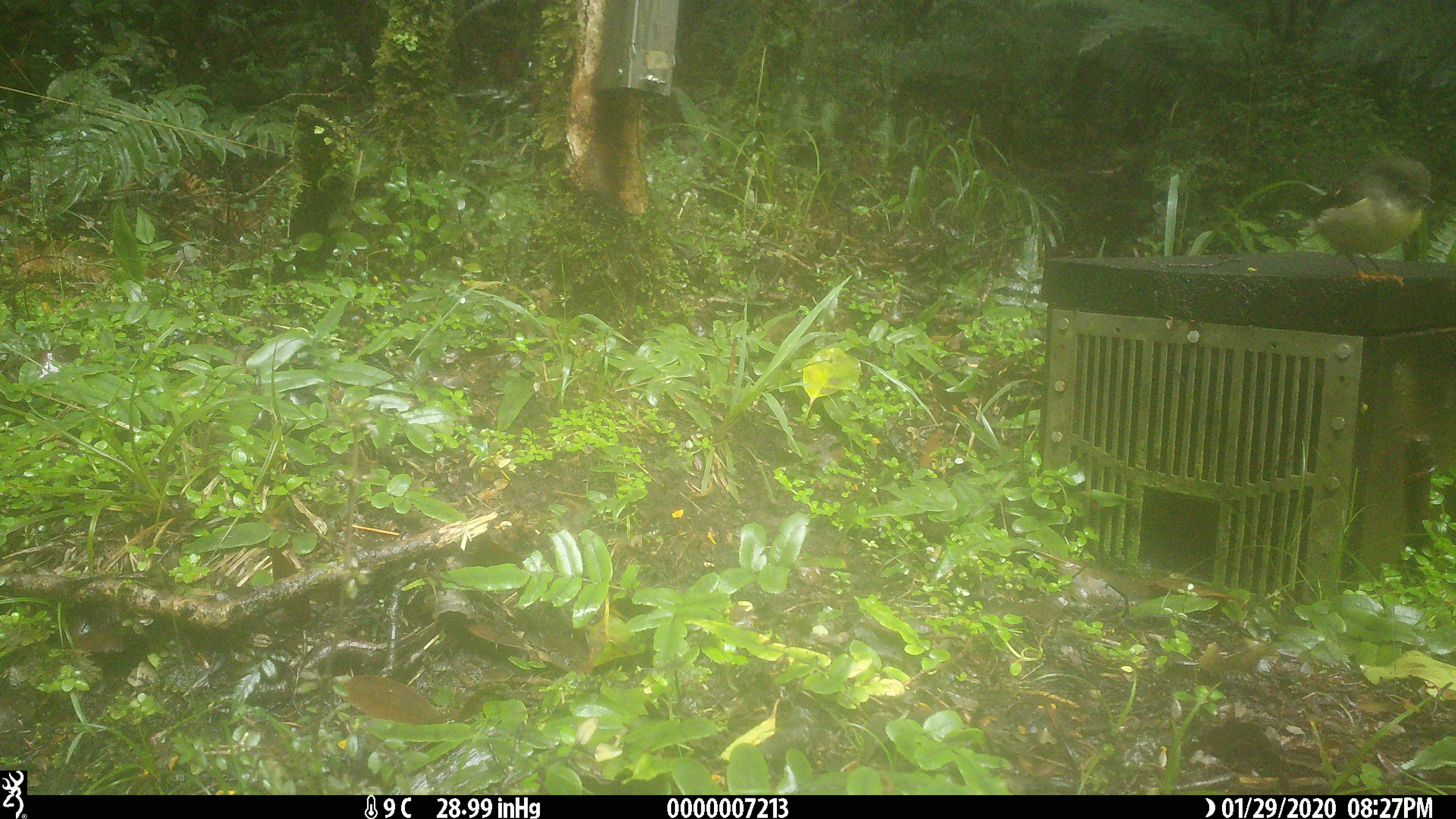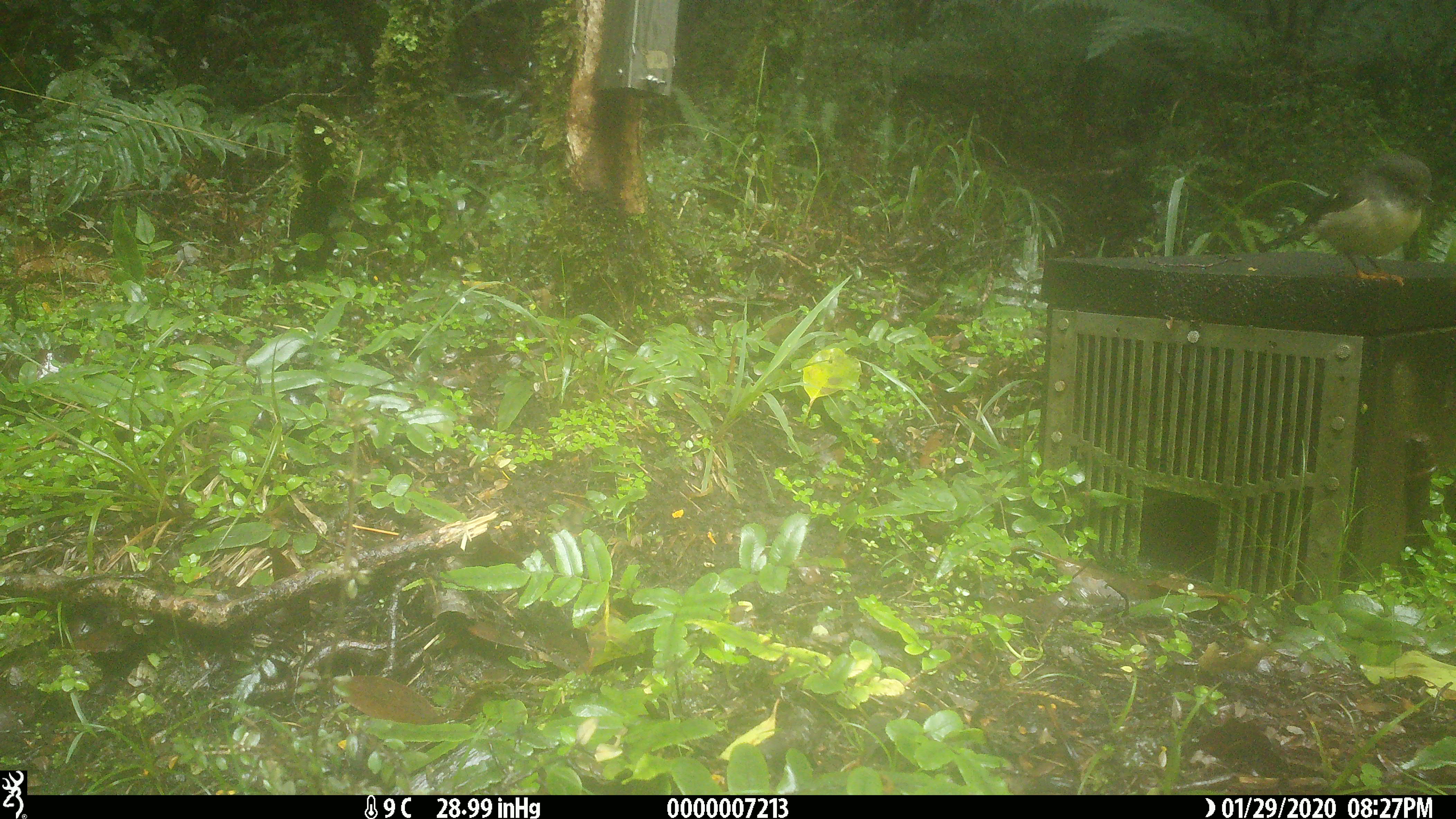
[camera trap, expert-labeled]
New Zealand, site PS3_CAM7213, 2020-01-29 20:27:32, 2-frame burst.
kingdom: Animalia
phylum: Chordata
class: Aves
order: Passeriformes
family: Petroicidae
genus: Petroica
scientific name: Petroica macrocephala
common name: tomtit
Tomtit (Petroica macrocephala).